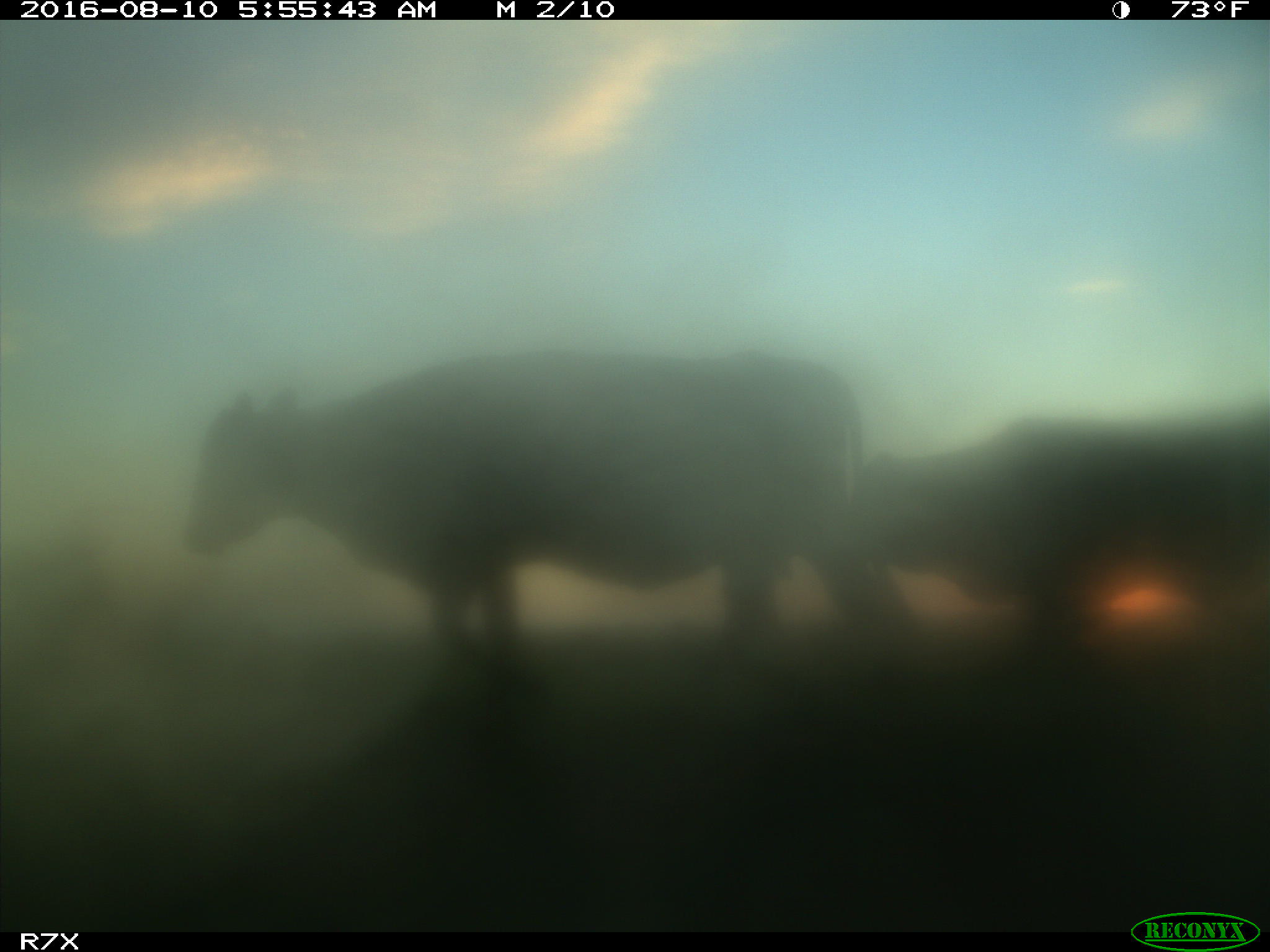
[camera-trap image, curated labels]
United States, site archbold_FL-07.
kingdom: Animalia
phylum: Chordata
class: Mammalia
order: Artiodactyla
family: Bovidae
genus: Bos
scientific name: Bos taurus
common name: domestic cow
Bos taurus (domestic cow).